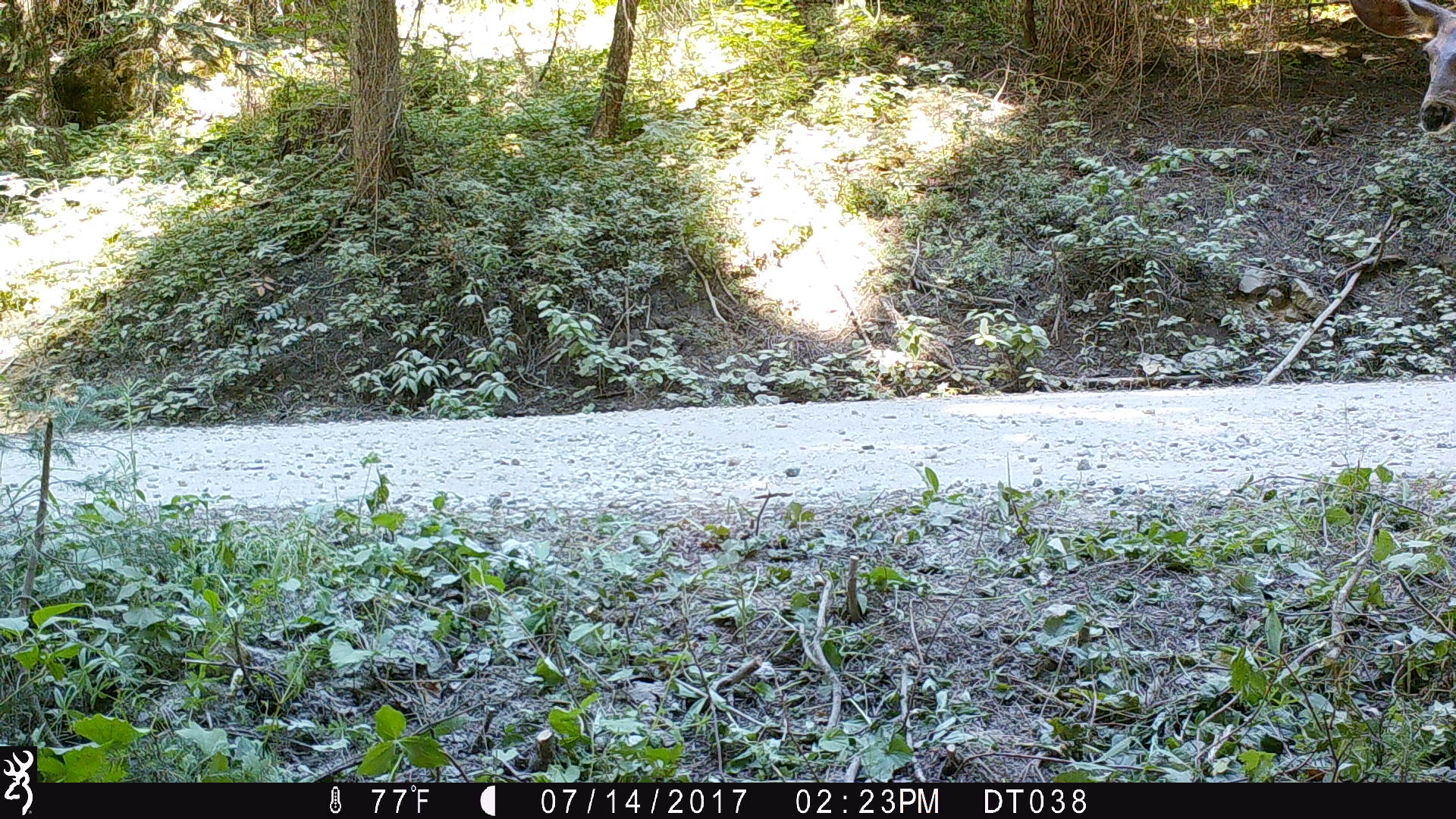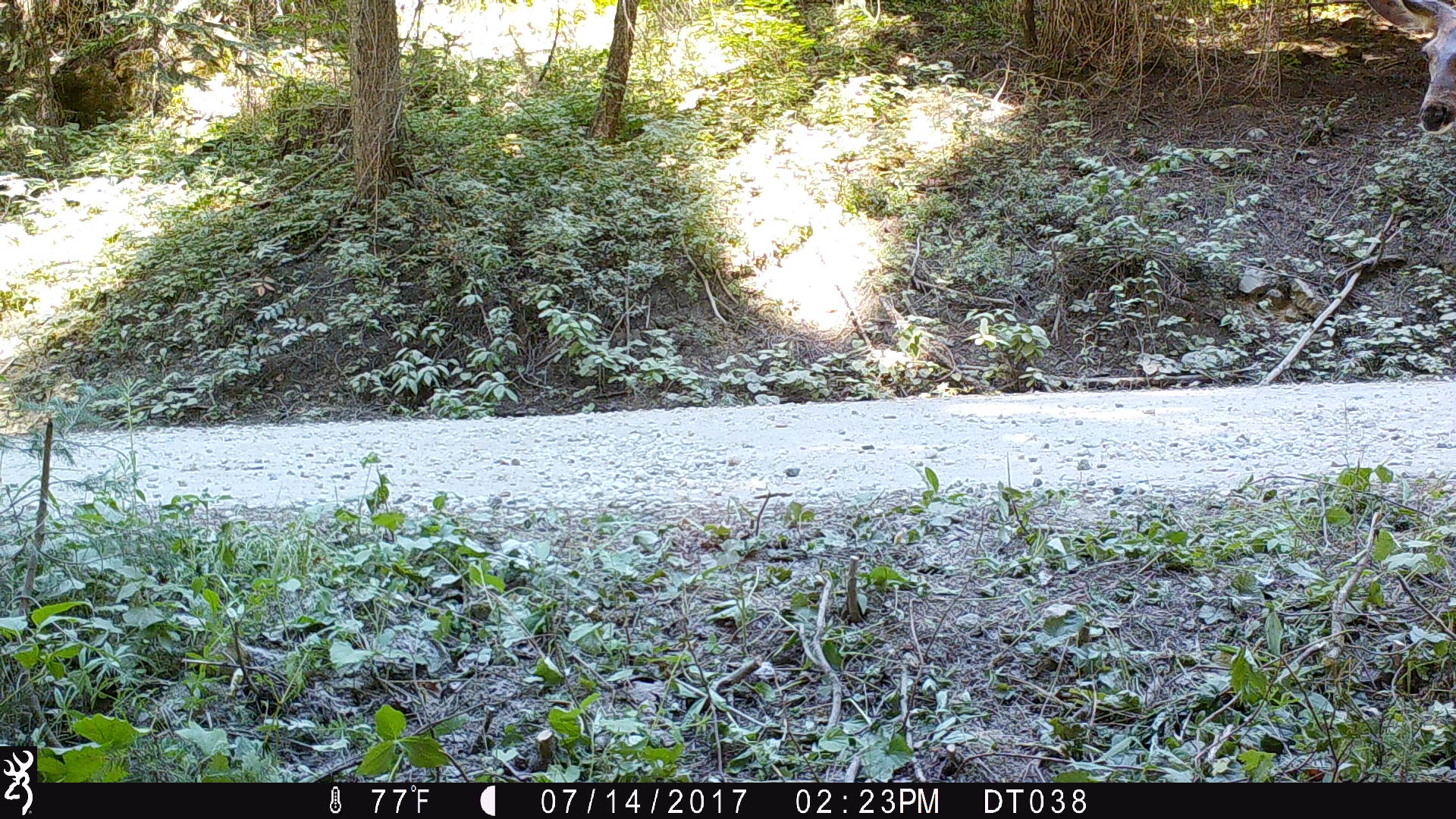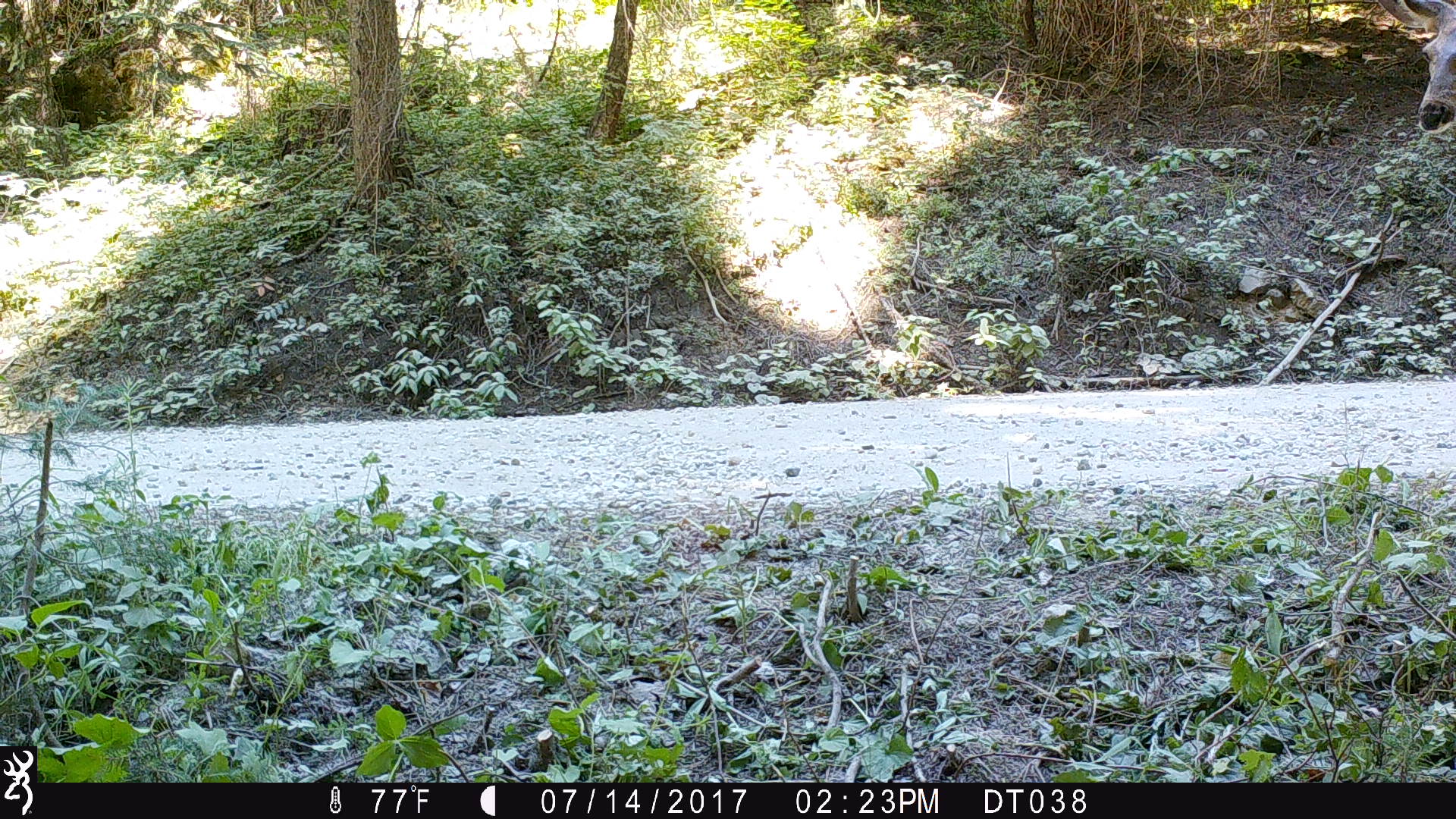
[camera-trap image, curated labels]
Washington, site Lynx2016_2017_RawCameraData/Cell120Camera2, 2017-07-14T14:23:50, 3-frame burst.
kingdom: Animalia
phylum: Chordata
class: Mammalia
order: Artiodactyla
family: Cervidae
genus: Odocoileus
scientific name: Odocoileus hemionus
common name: mule deer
Odocoileus hemionus (mule deer). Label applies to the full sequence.